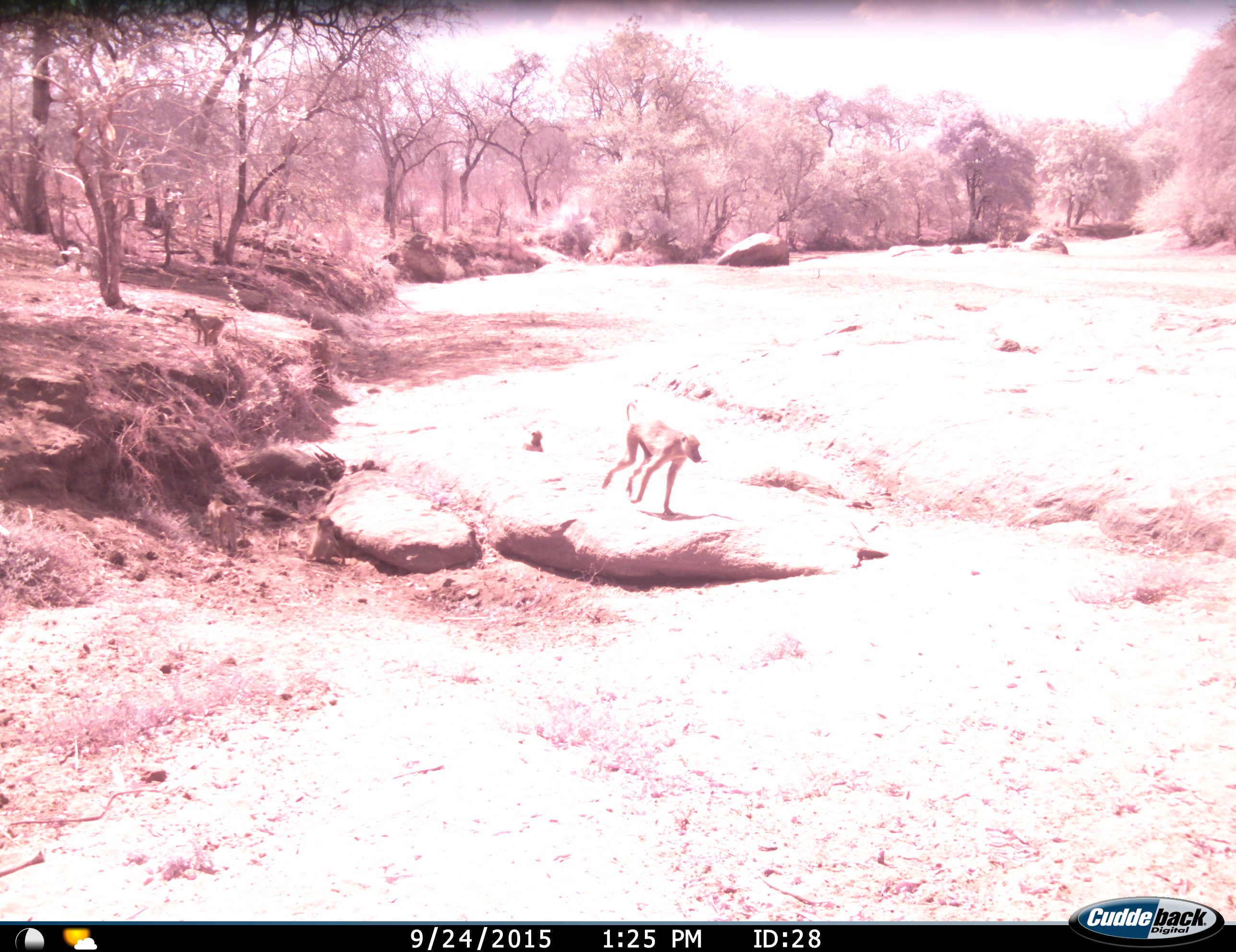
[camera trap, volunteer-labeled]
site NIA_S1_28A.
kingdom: Animalia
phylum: Chordata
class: Mammalia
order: Primates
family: Cercopithecidae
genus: Papio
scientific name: Papio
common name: baboon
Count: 2.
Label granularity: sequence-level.